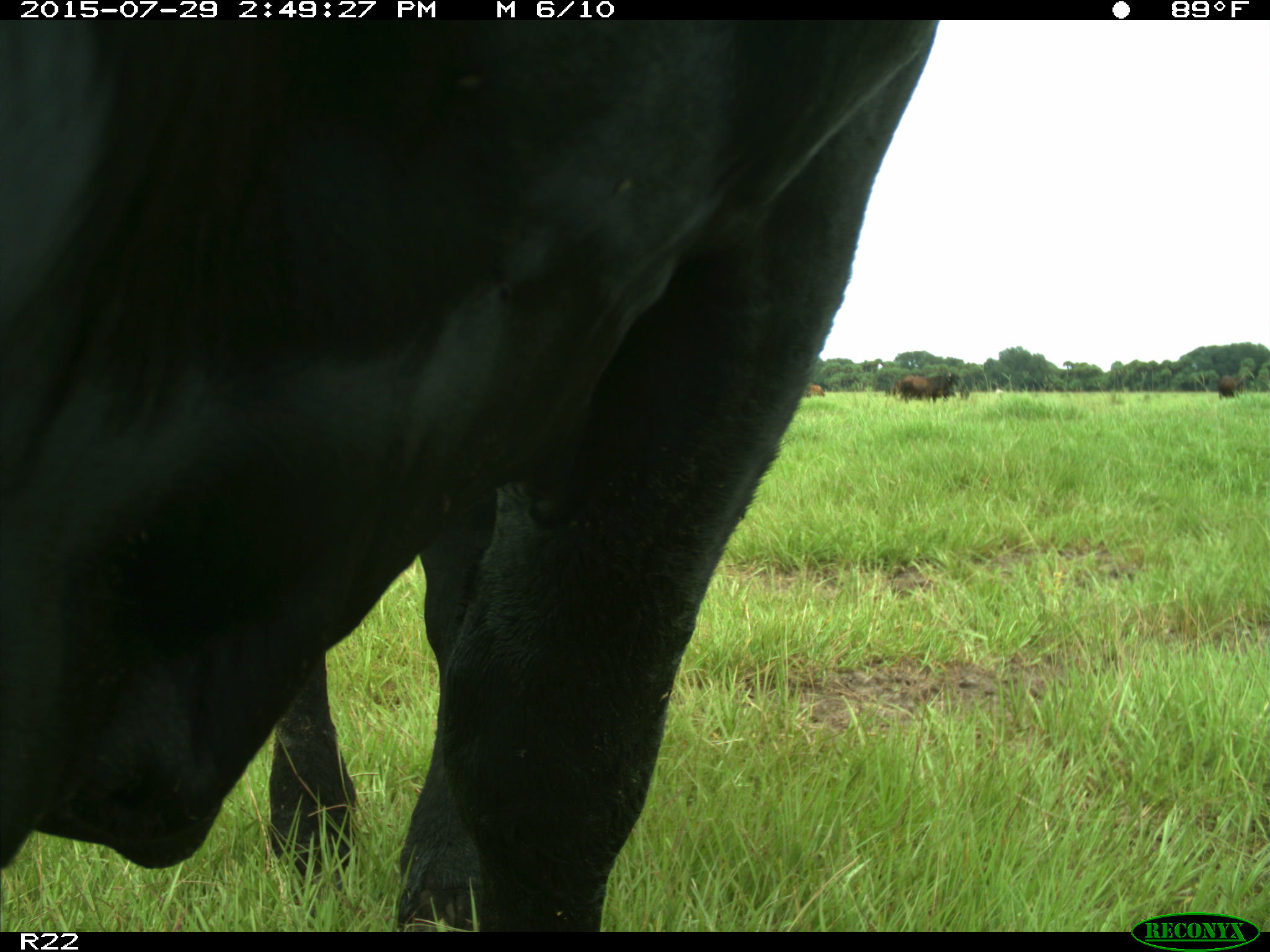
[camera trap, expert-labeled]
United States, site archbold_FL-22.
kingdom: Animalia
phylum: Chordata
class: Mammalia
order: Artiodactyla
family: Bovidae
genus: Bos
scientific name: Bos taurus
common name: domestic cow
Bos taurus (domestic cow).